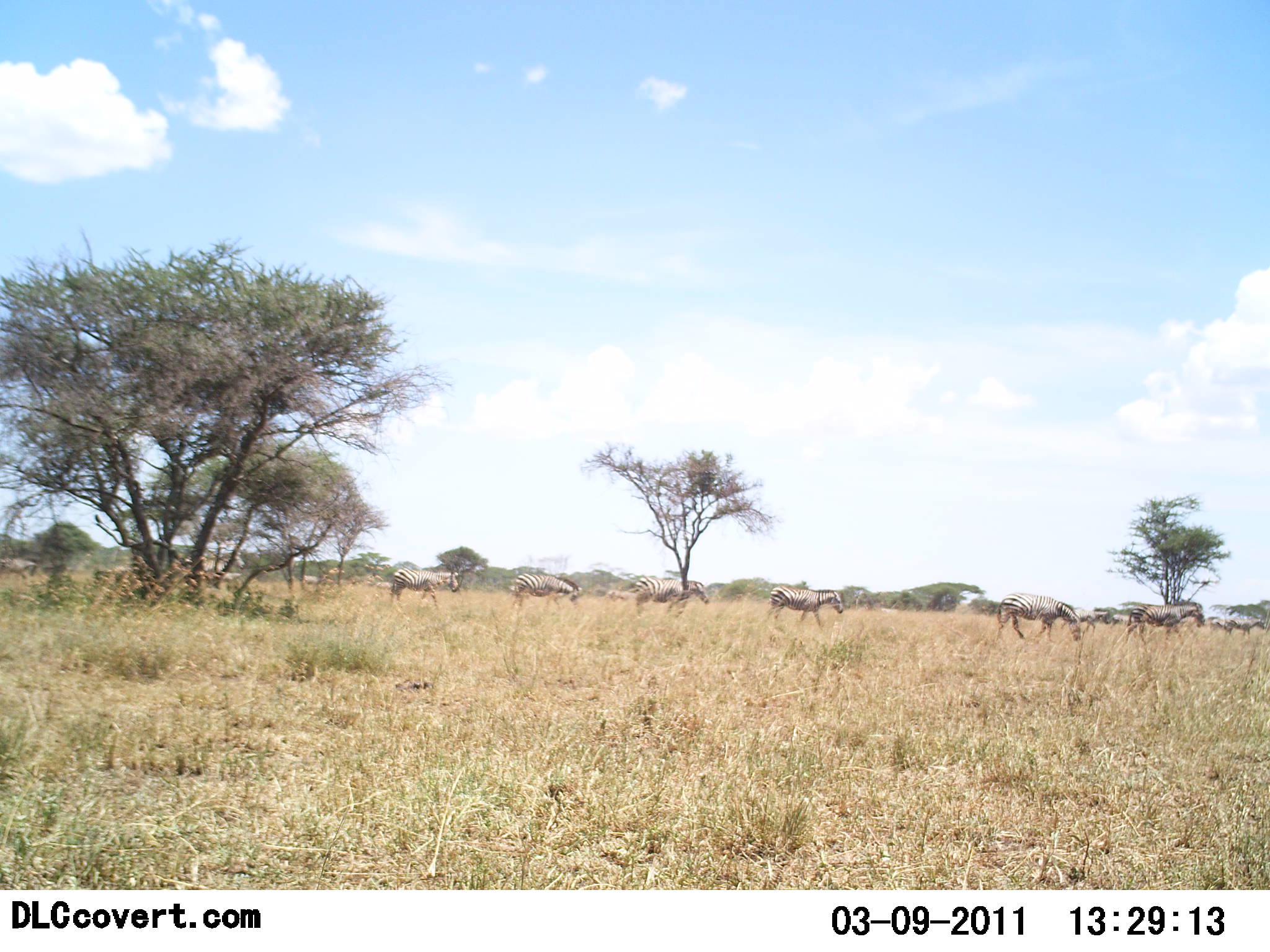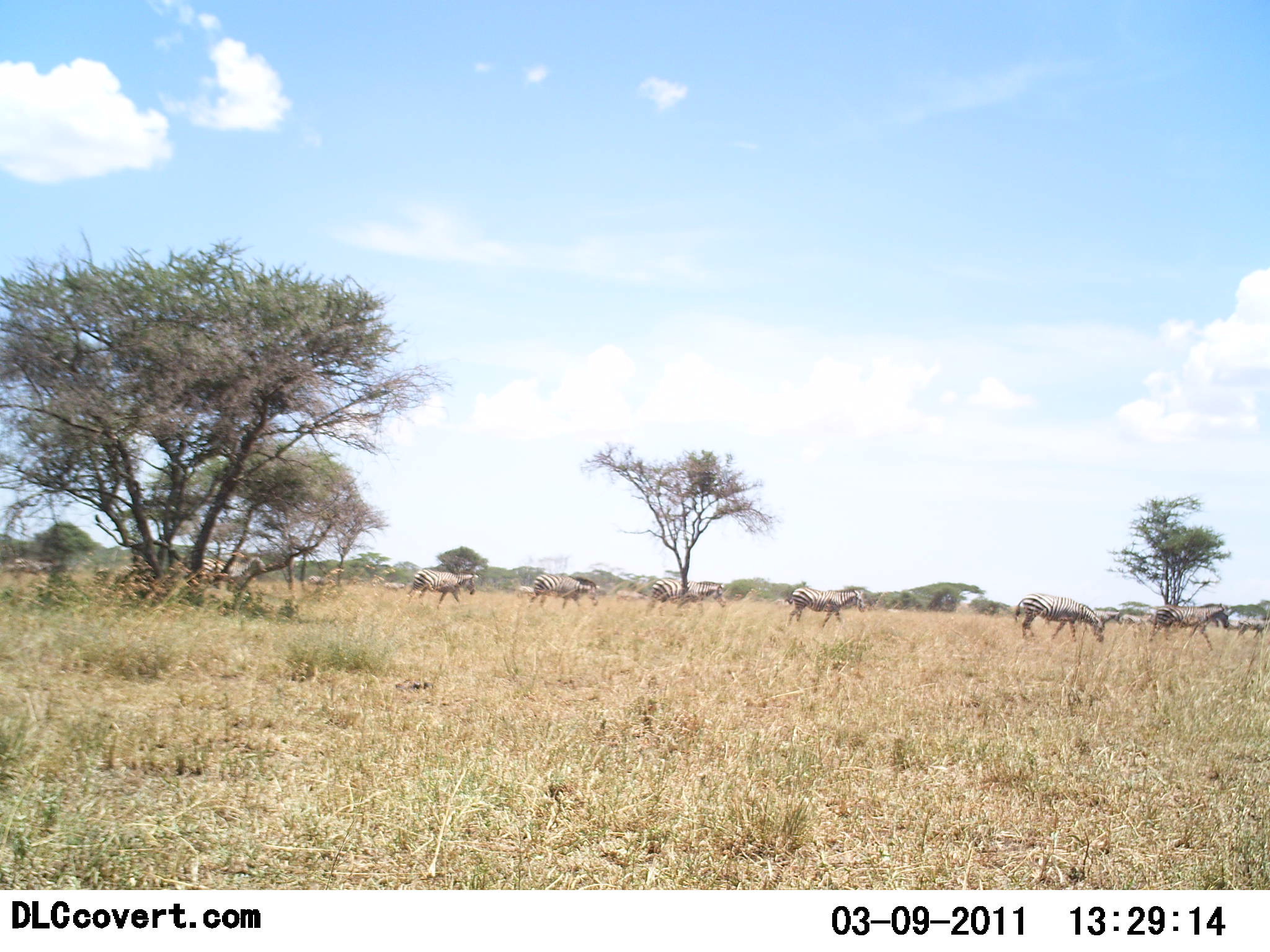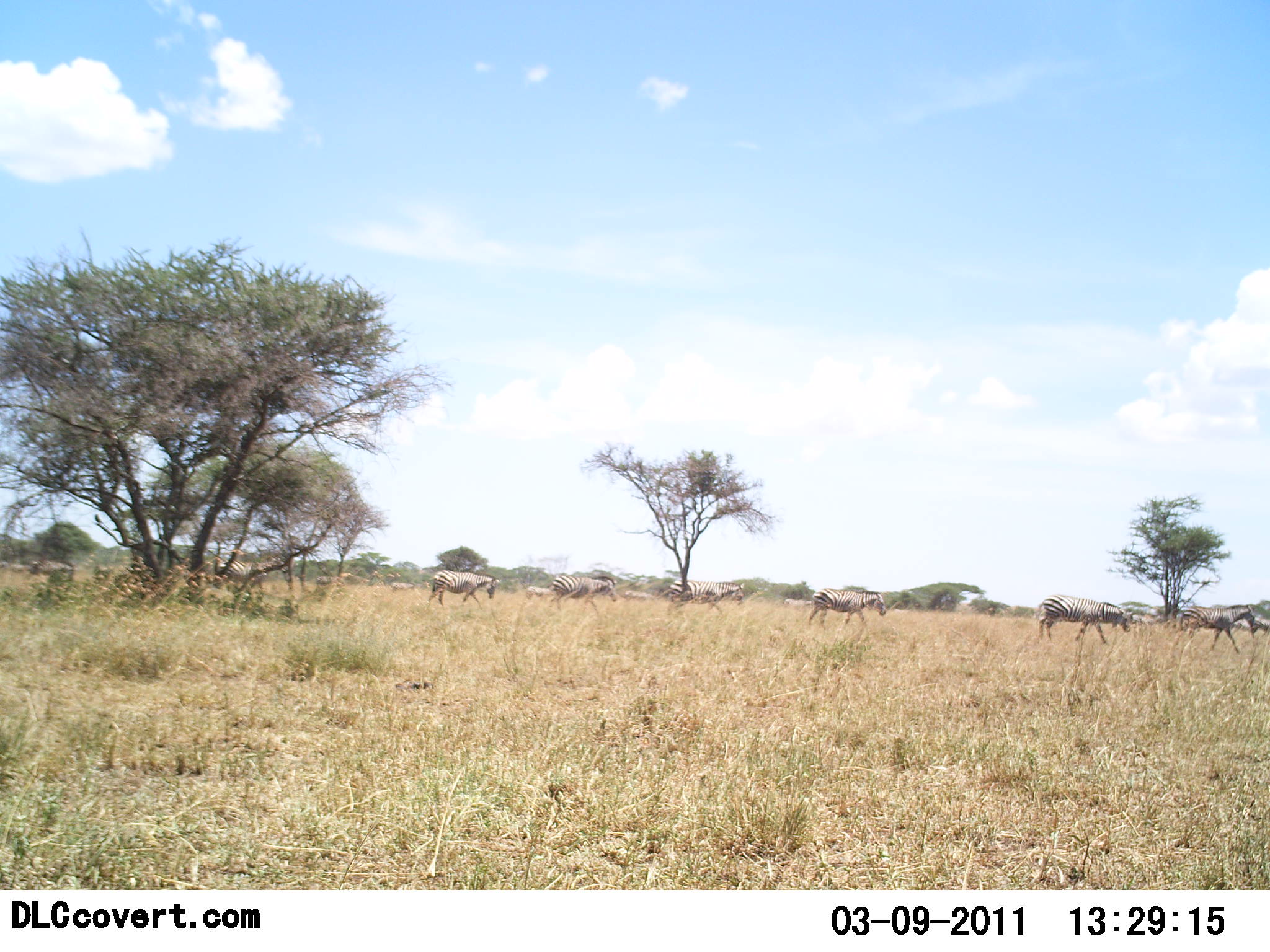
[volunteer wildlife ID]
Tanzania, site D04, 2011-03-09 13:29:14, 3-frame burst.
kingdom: Animalia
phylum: Chordata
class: Mammalia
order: Perissodactyla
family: Equidae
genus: Equus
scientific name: Equus quagga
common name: plains zebra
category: zebra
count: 11-50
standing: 10%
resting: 0%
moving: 100%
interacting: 0%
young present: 0%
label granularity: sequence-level